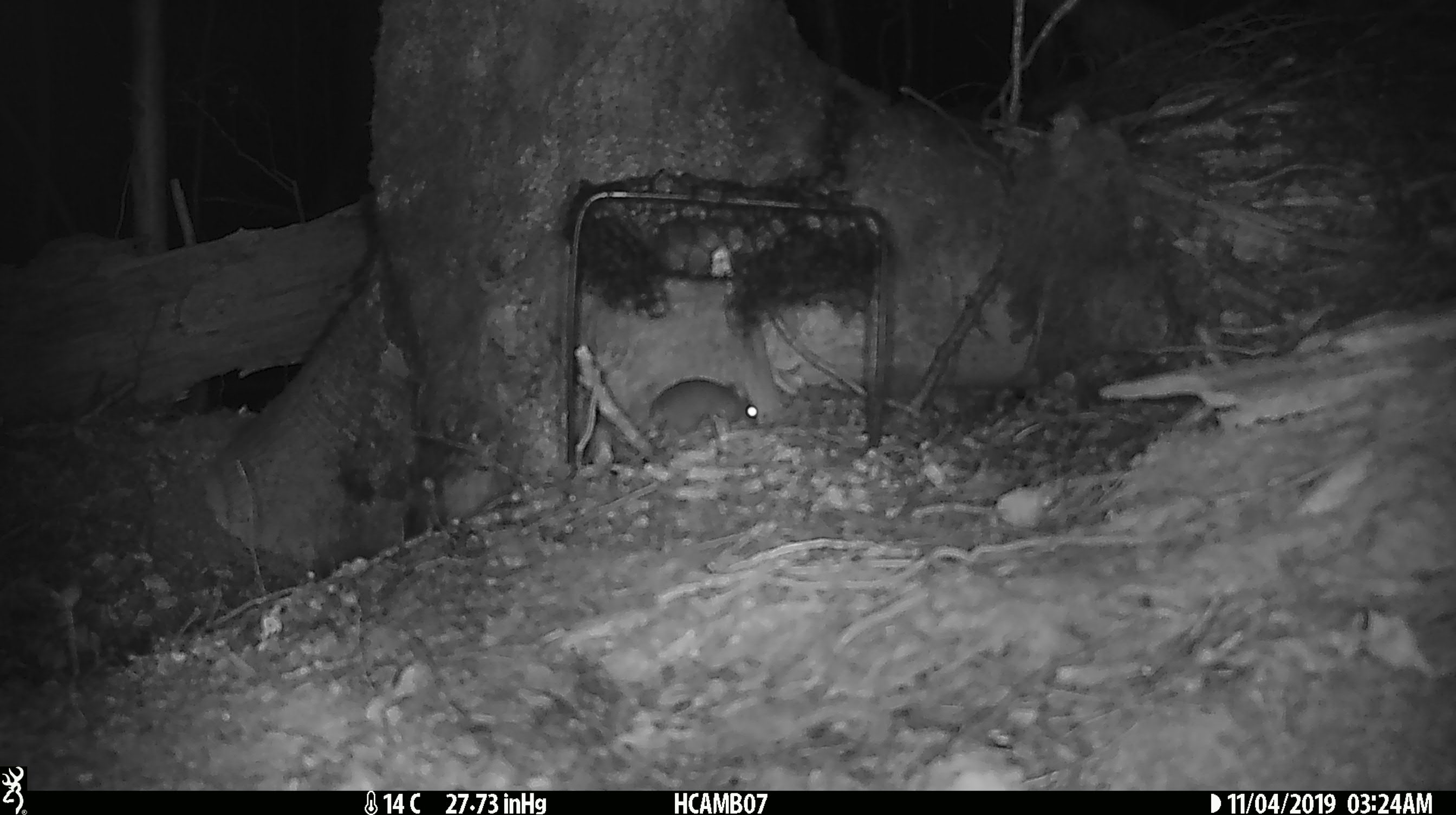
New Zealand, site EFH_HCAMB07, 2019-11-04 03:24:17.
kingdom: Animalia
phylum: Chordata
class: Mammalia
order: Rodentia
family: Muridae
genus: Mus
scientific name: Mus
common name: mouse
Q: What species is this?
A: Mouse (Mus).